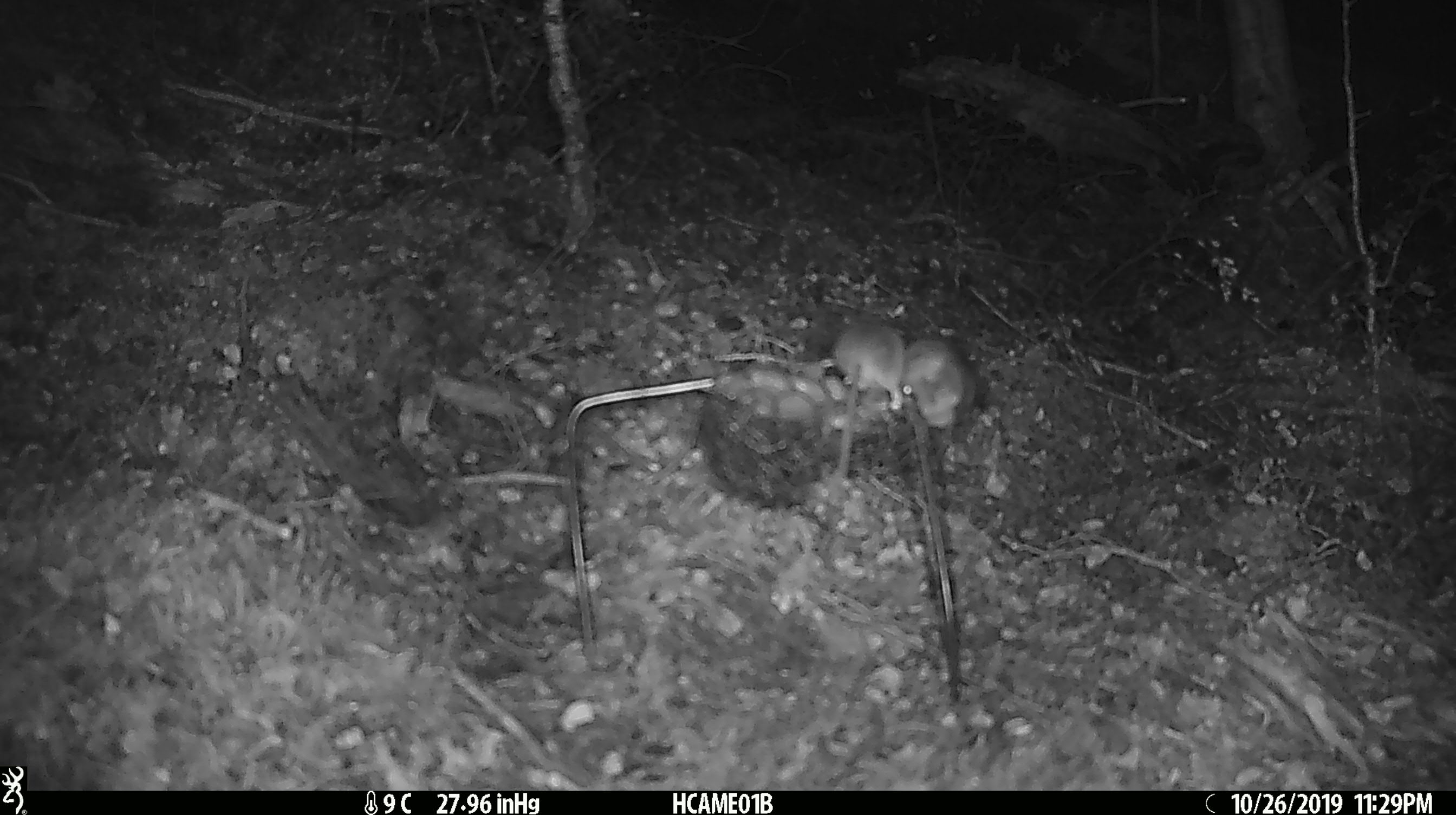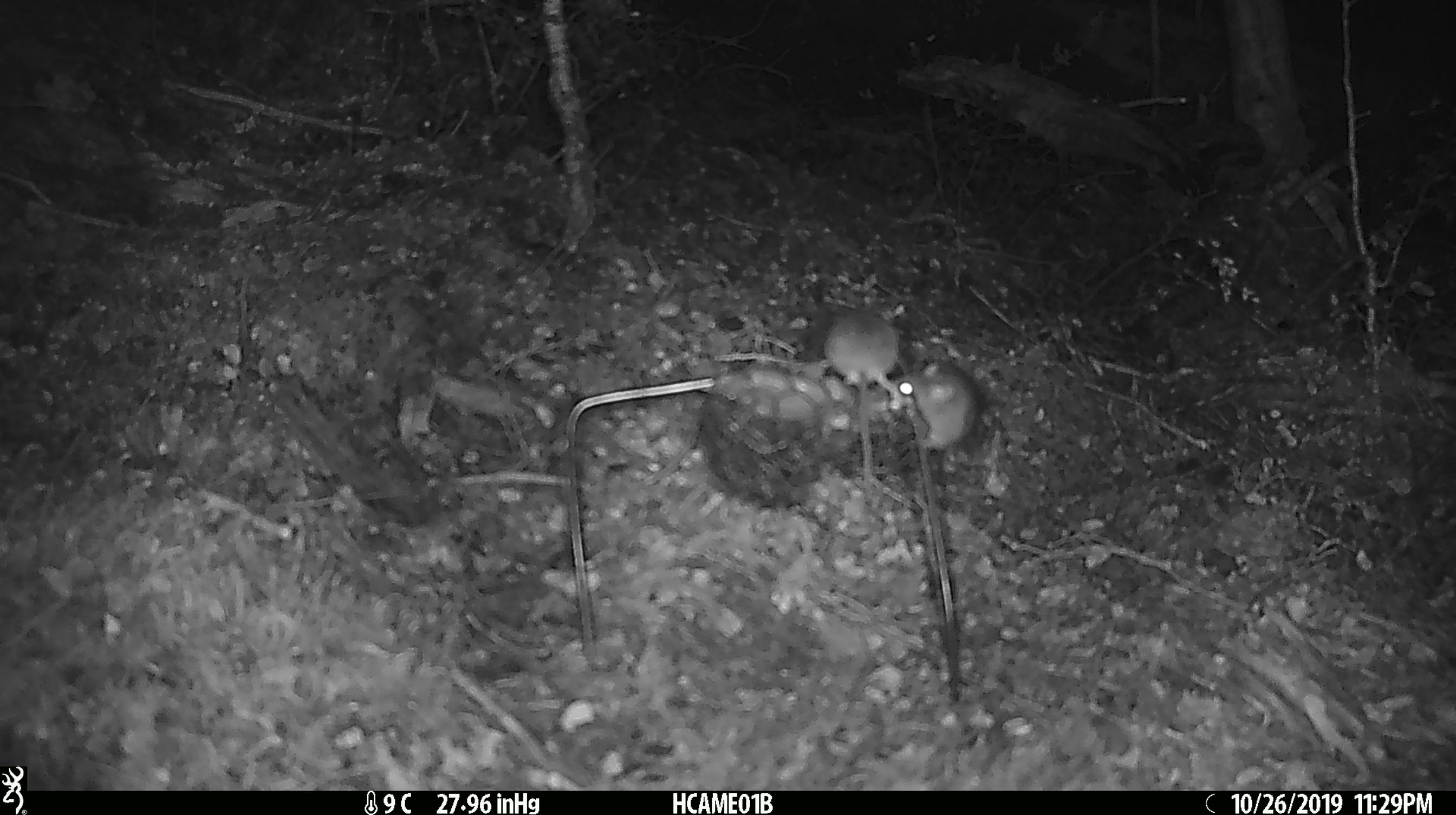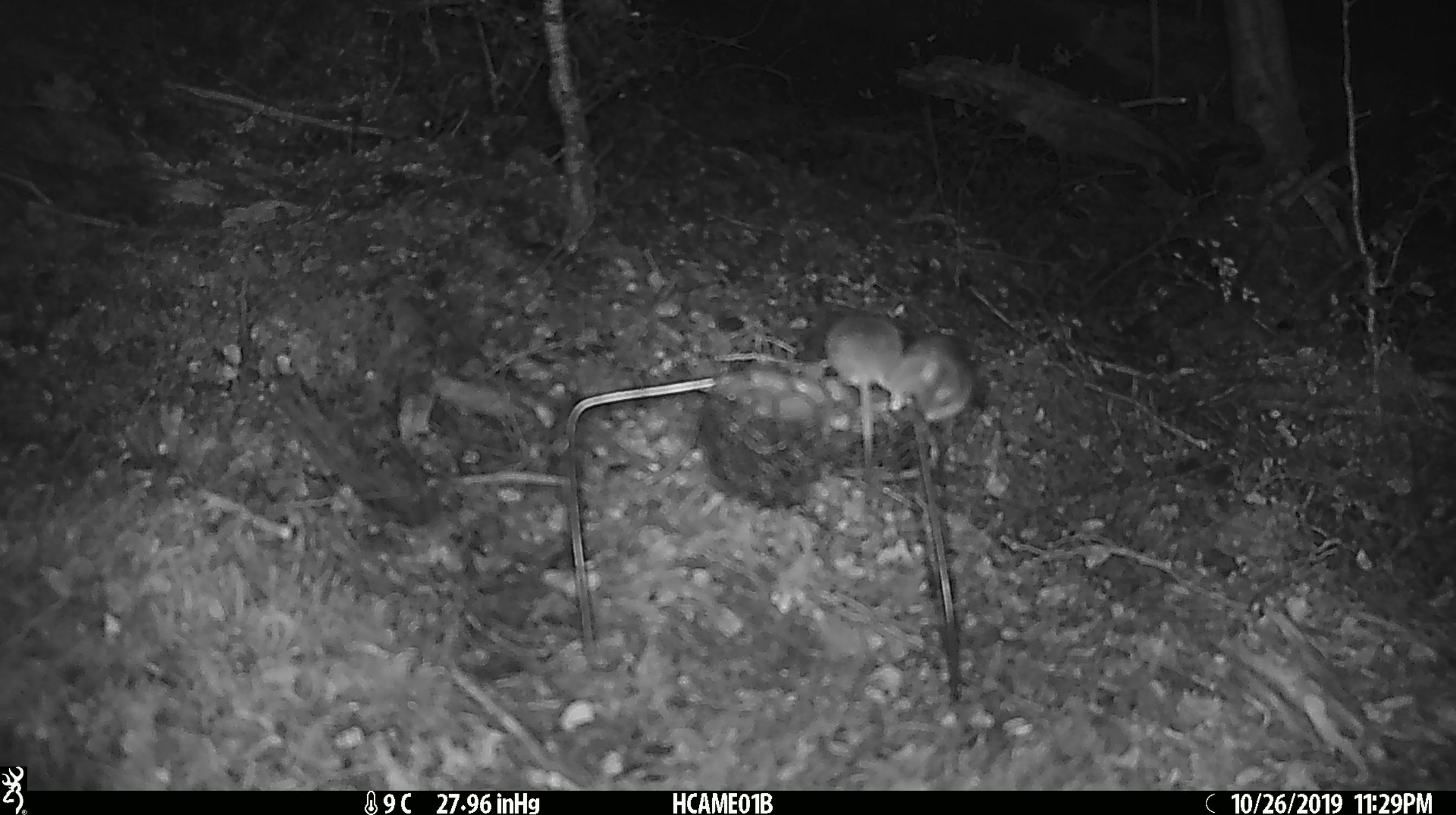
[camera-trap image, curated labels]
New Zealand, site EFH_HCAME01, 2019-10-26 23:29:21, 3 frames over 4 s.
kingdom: Animalia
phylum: Chordata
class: Mammalia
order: Rodentia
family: Muridae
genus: Mus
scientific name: Mus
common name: mouse